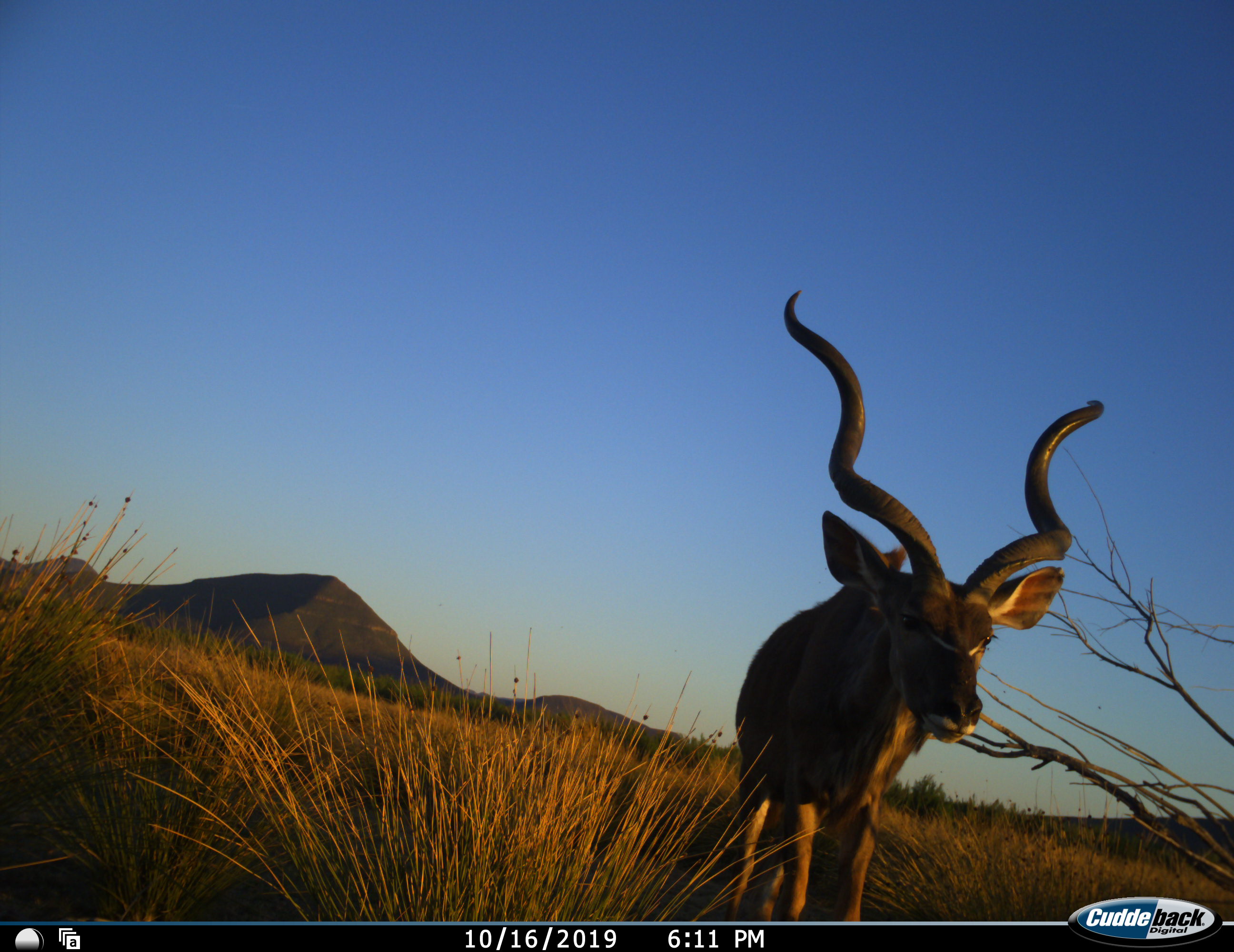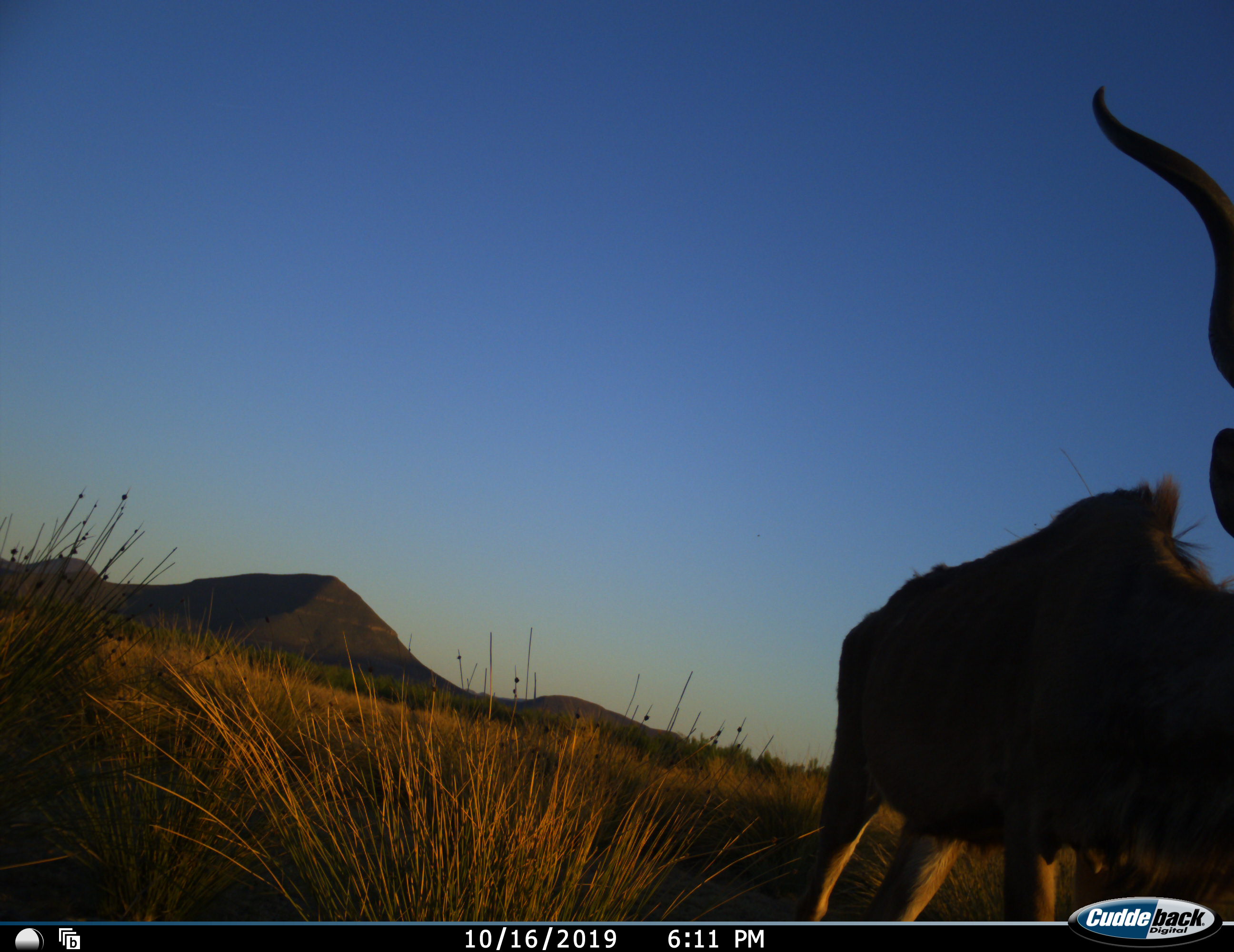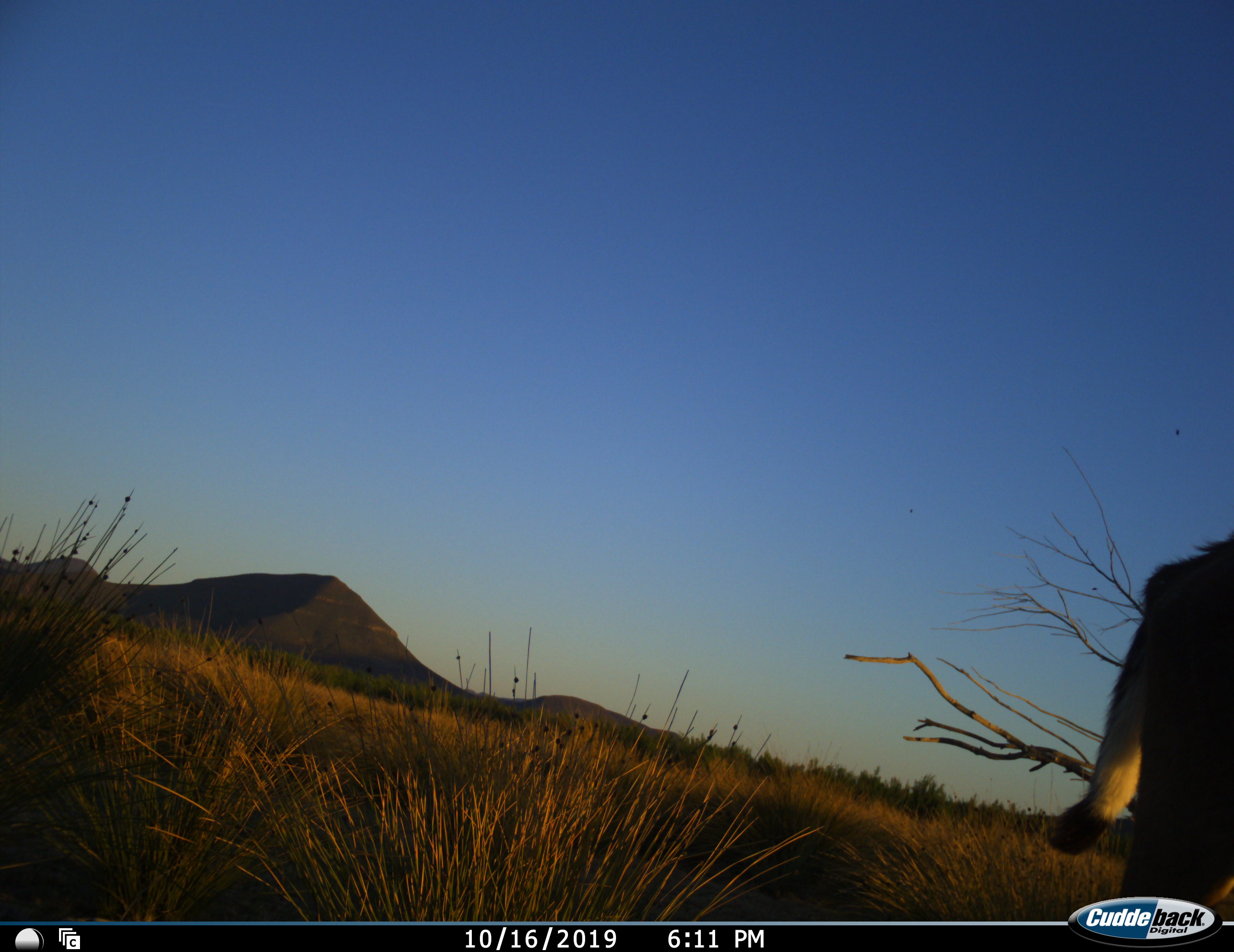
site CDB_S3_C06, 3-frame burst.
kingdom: Animalia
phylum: Chordata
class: Mammalia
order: Artiodactyla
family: Bovidae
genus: Tragelaphus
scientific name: Tragelaphus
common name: kudu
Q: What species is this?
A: Kudu (Tragelaphus).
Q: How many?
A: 1.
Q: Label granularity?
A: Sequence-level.